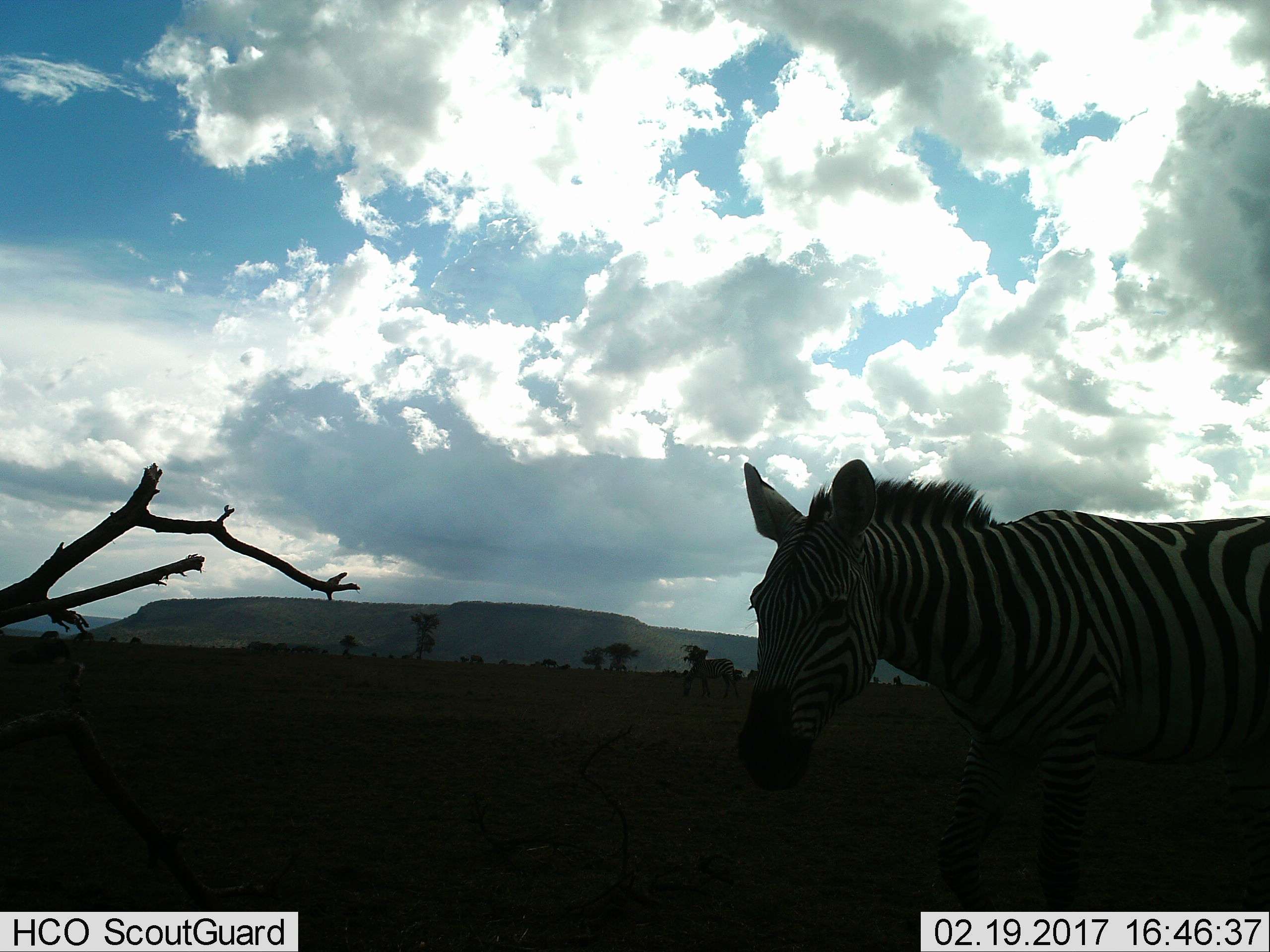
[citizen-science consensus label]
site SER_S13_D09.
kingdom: Animalia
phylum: Chordata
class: Mammalia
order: Perissodactyla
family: Equidae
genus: Equus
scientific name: Equus quagga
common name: plains zebra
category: zebraplains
Zebraplains (plains zebra) (Equus quagga), count 1. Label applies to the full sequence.